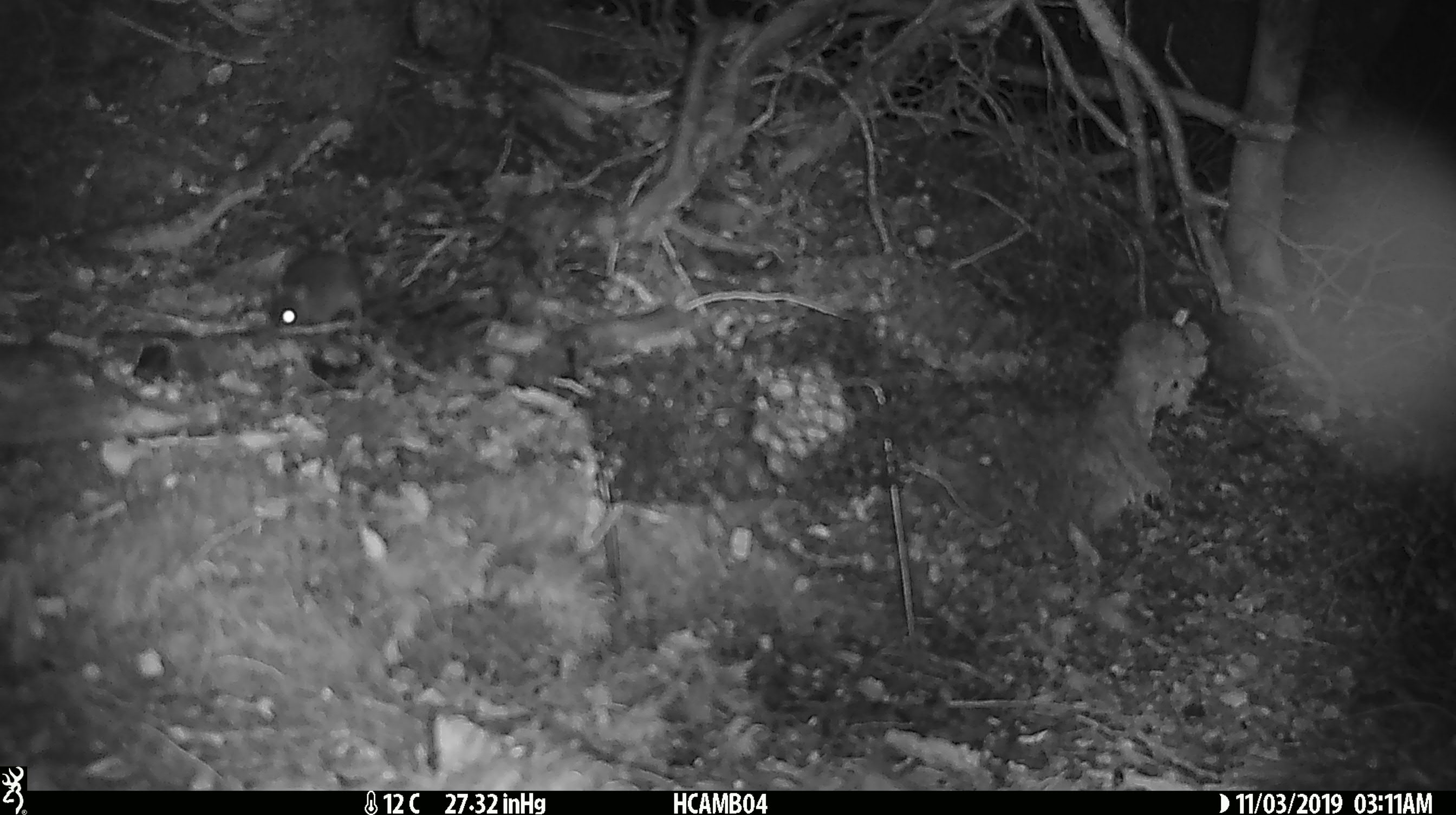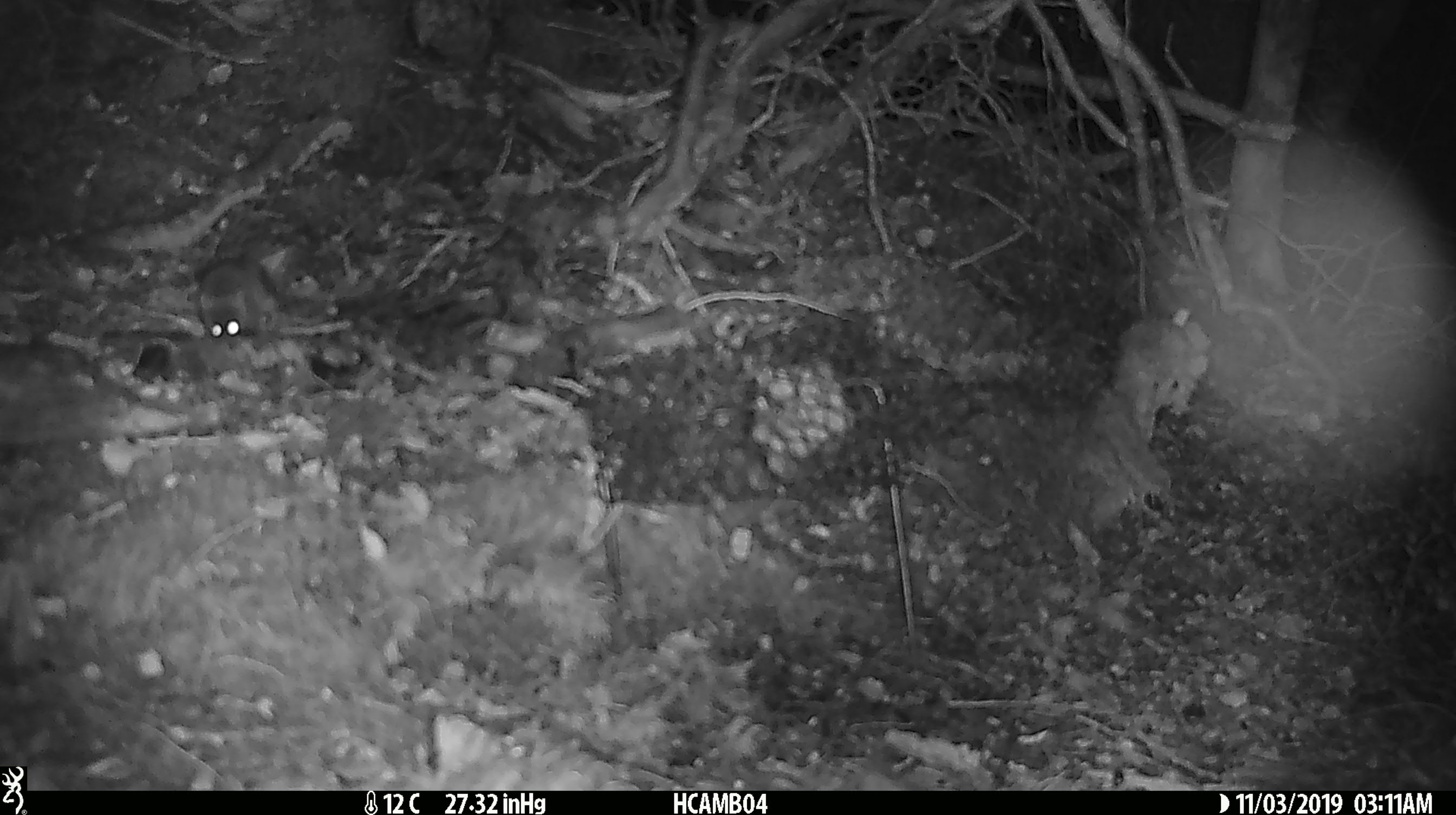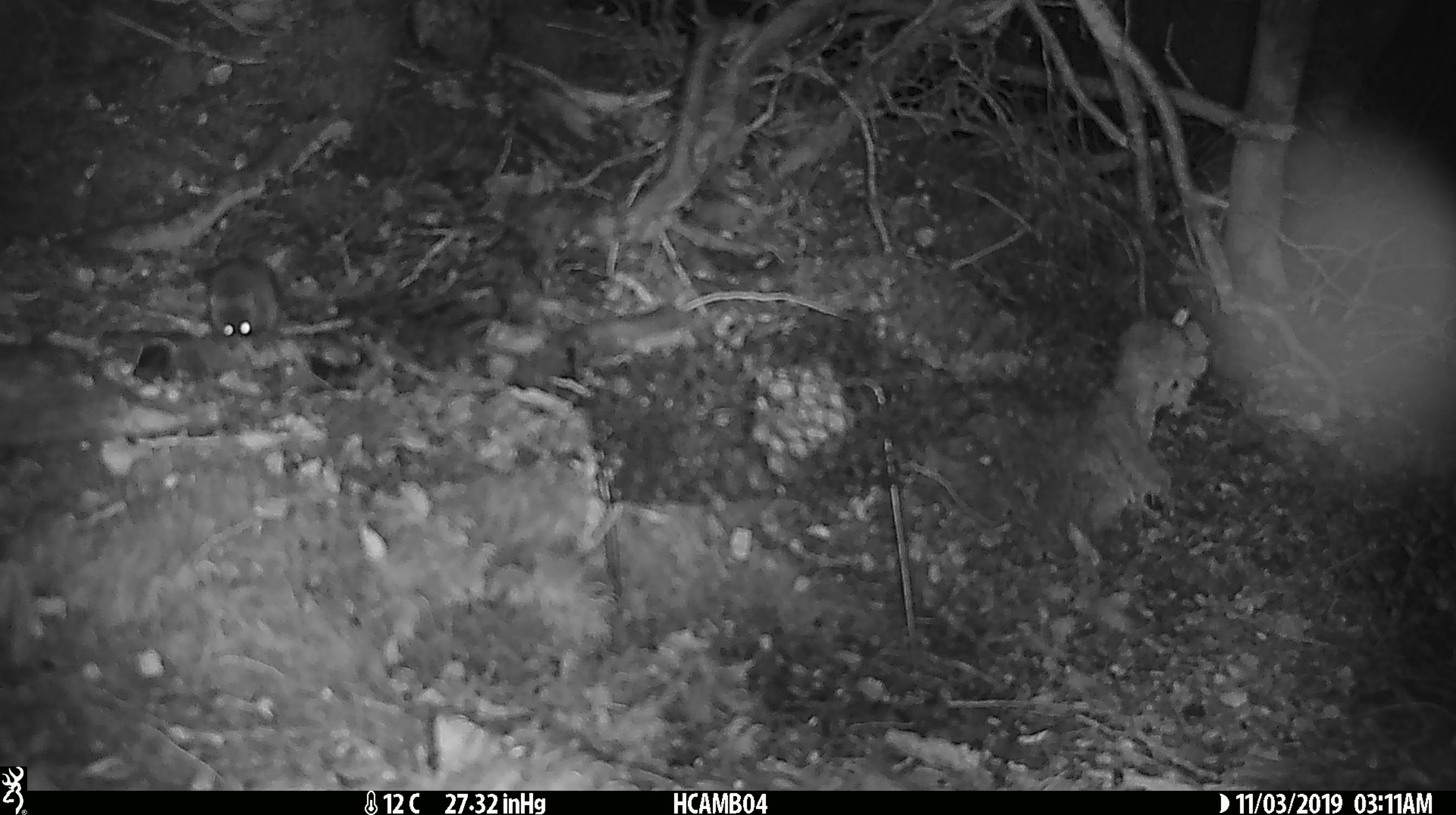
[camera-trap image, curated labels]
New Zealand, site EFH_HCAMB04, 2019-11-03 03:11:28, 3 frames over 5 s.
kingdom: Animalia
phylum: Chordata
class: Mammalia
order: Rodentia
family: Muridae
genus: Mus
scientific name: Mus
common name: mouse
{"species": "mouse (Mus)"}